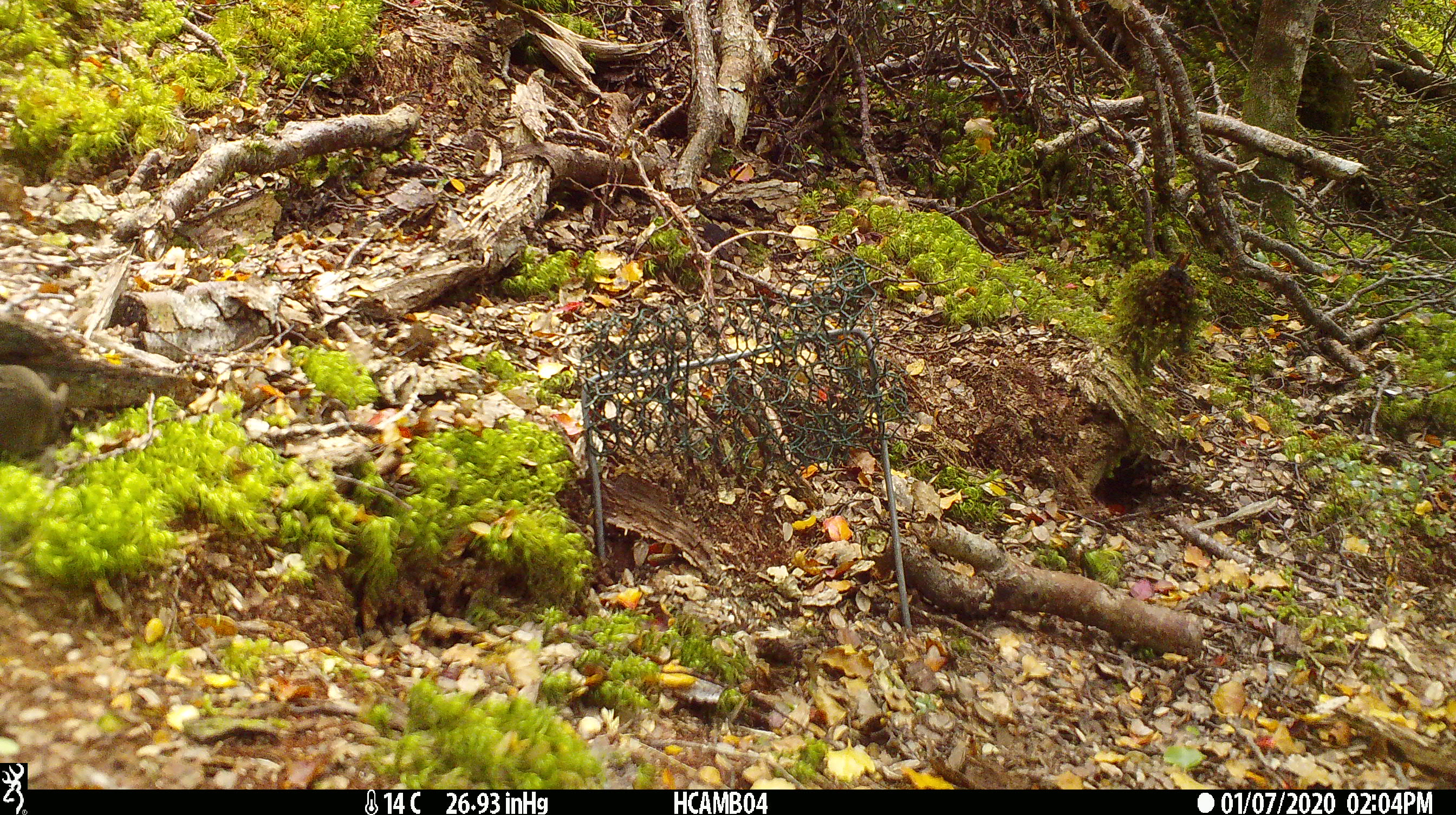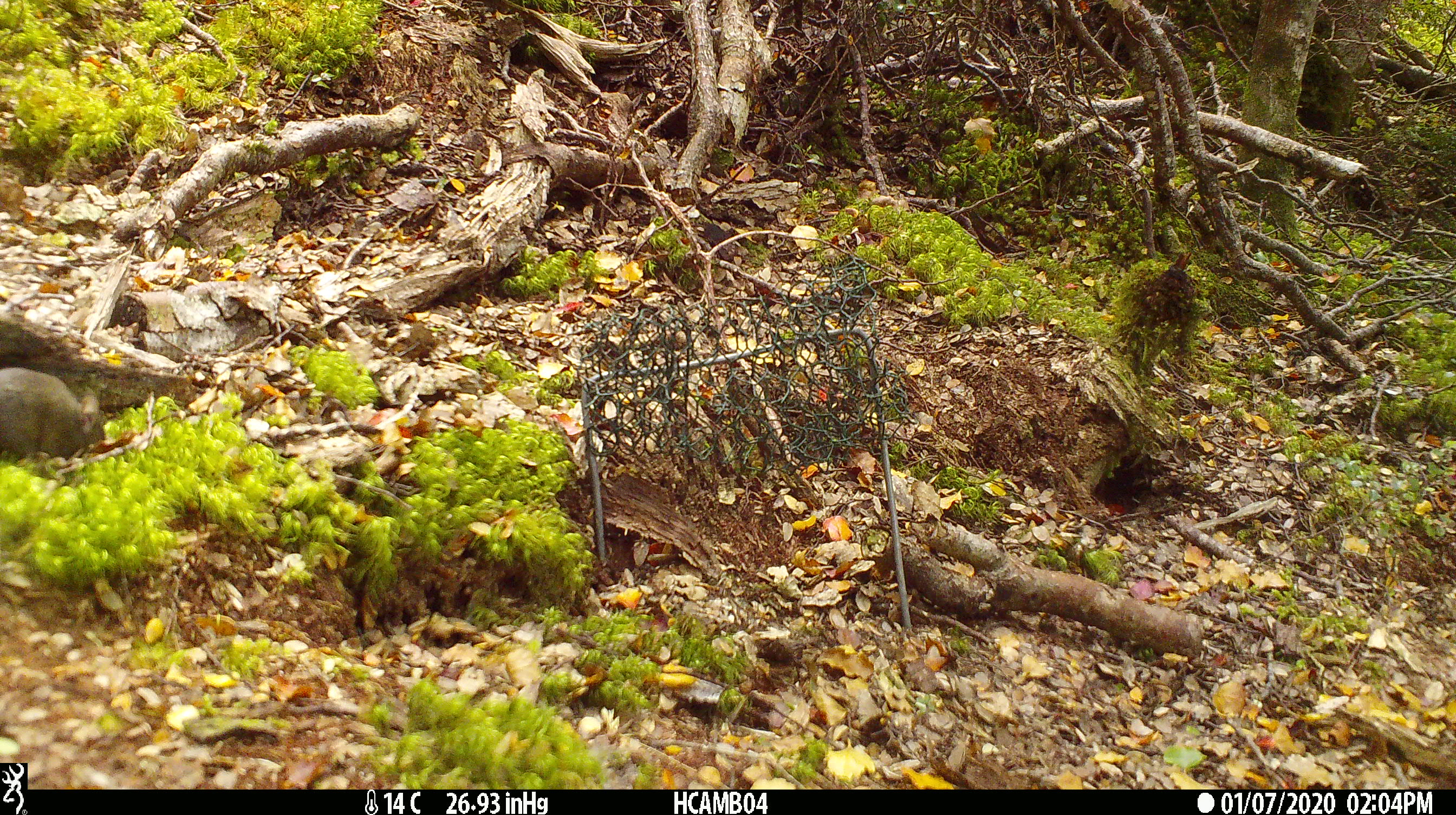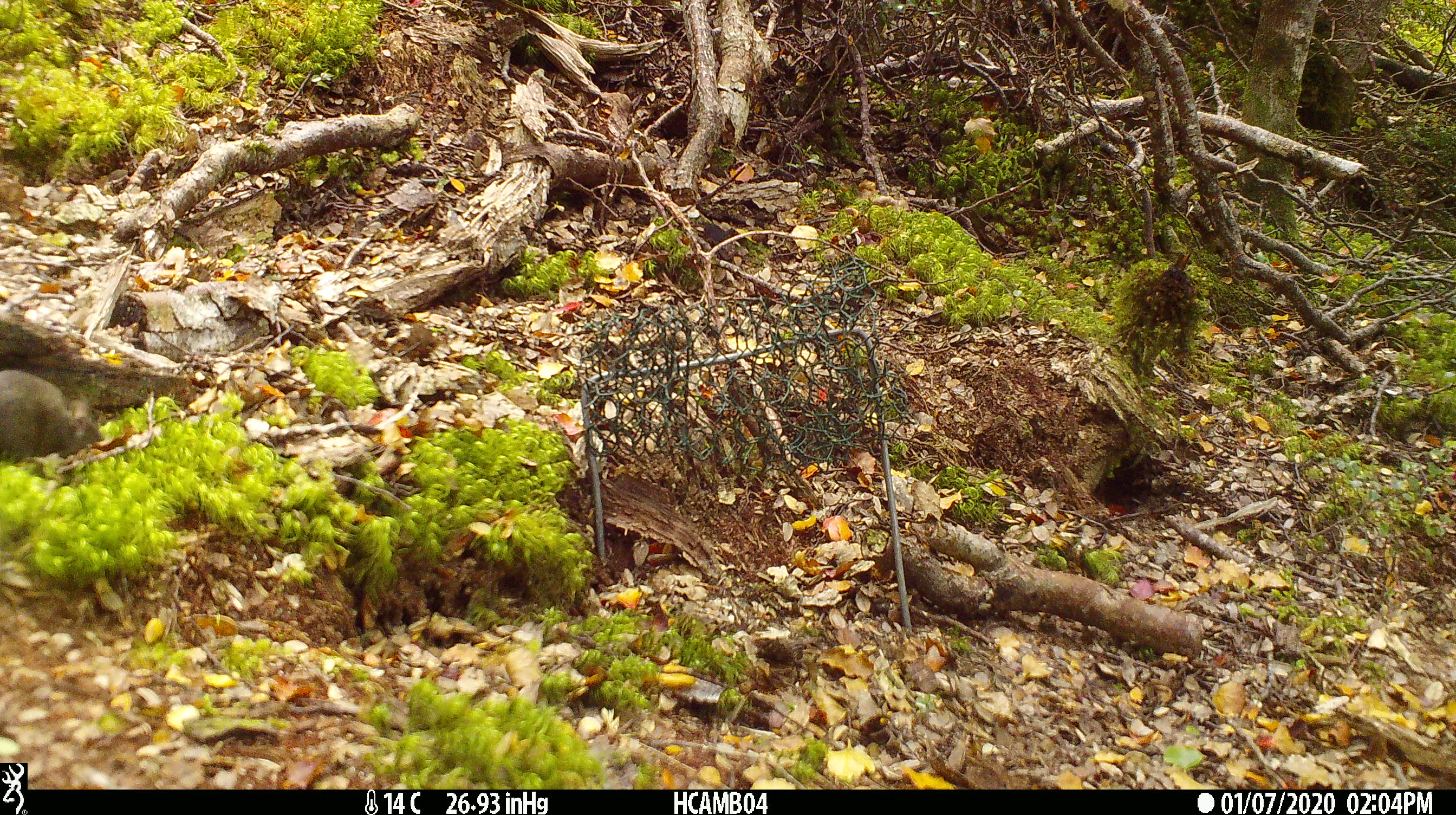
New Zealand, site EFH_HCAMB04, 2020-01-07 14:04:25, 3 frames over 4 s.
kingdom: Animalia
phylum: Chordata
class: Mammalia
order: Rodentia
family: Muridae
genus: Mus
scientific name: Mus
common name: mouse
Mouse (Mus).